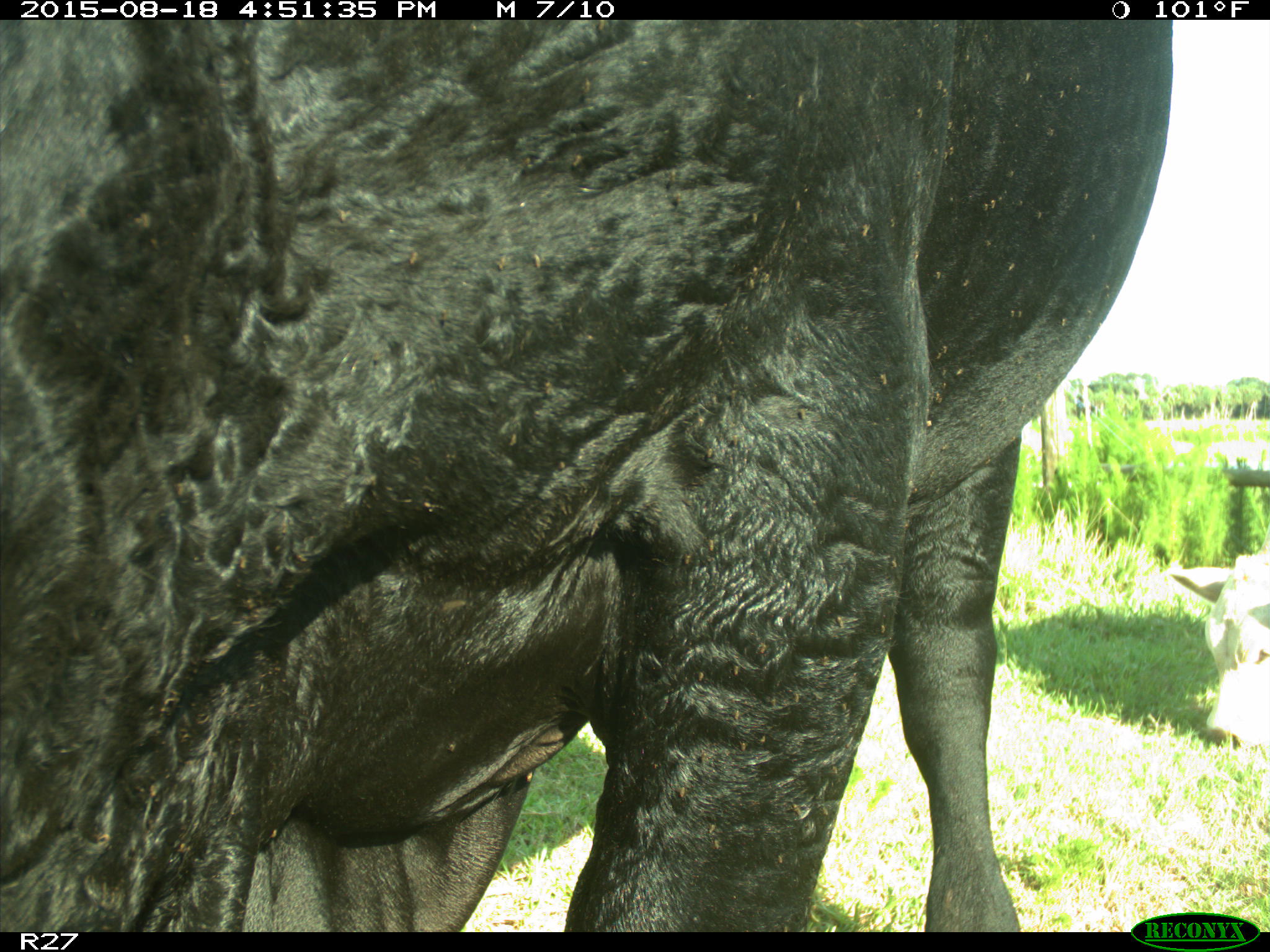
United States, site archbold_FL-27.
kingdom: Animalia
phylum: Chordata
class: Mammalia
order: Artiodactyla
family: Bovidae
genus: Bos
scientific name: Bos taurus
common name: domestic cow